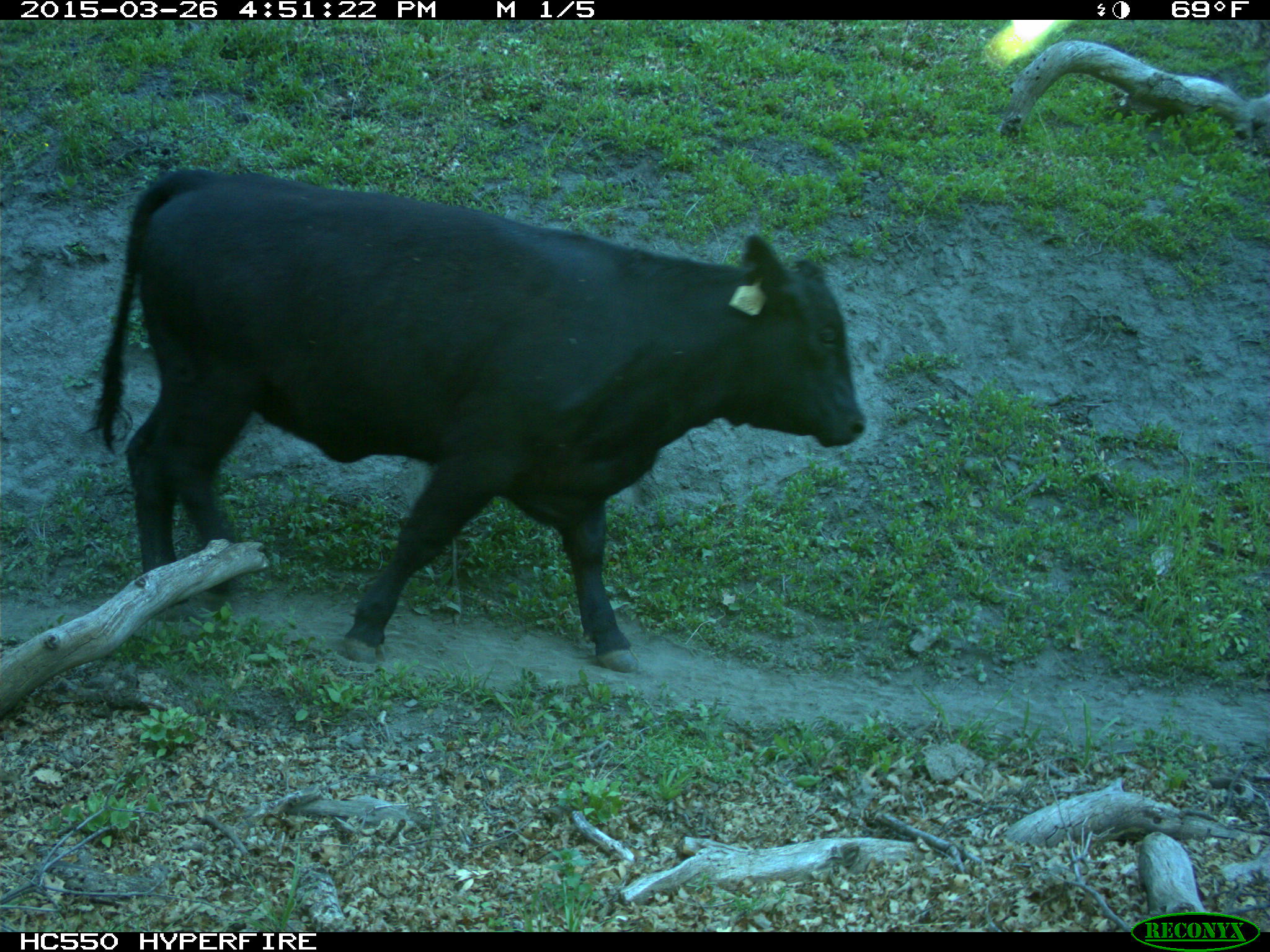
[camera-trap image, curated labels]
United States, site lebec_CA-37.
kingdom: Animalia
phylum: Chordata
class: Mammalia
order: Artiodactyla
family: Bovidae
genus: Bos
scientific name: Bos taurus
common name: domestic cow